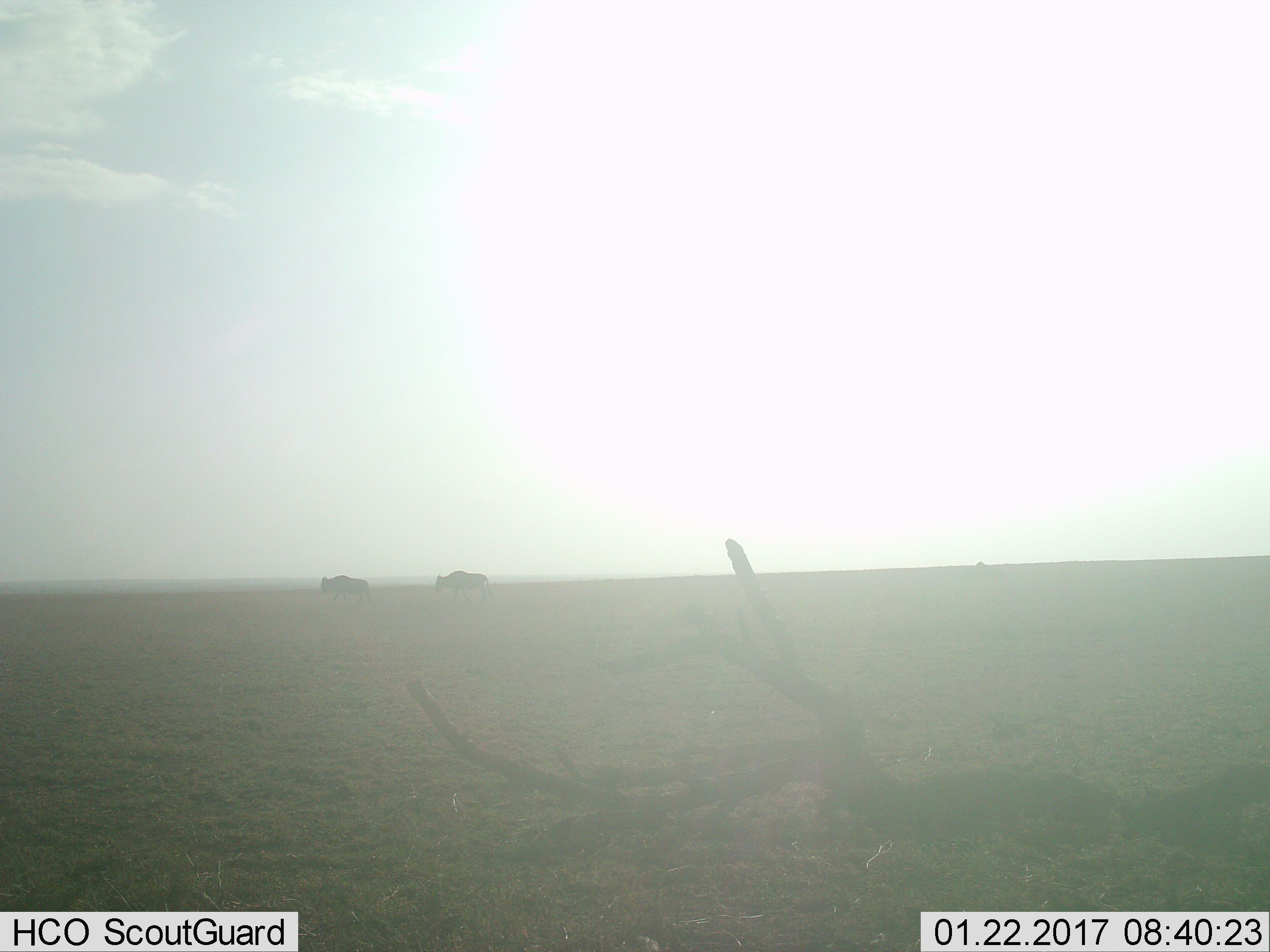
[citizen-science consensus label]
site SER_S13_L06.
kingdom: Animalia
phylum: Chordata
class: Mammalia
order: Artiodactyla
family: Bovidae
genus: Connochaetes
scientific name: Connochaetes taurinus taurinus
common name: blue wildebeest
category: wildebeestblue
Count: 2.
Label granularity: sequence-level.